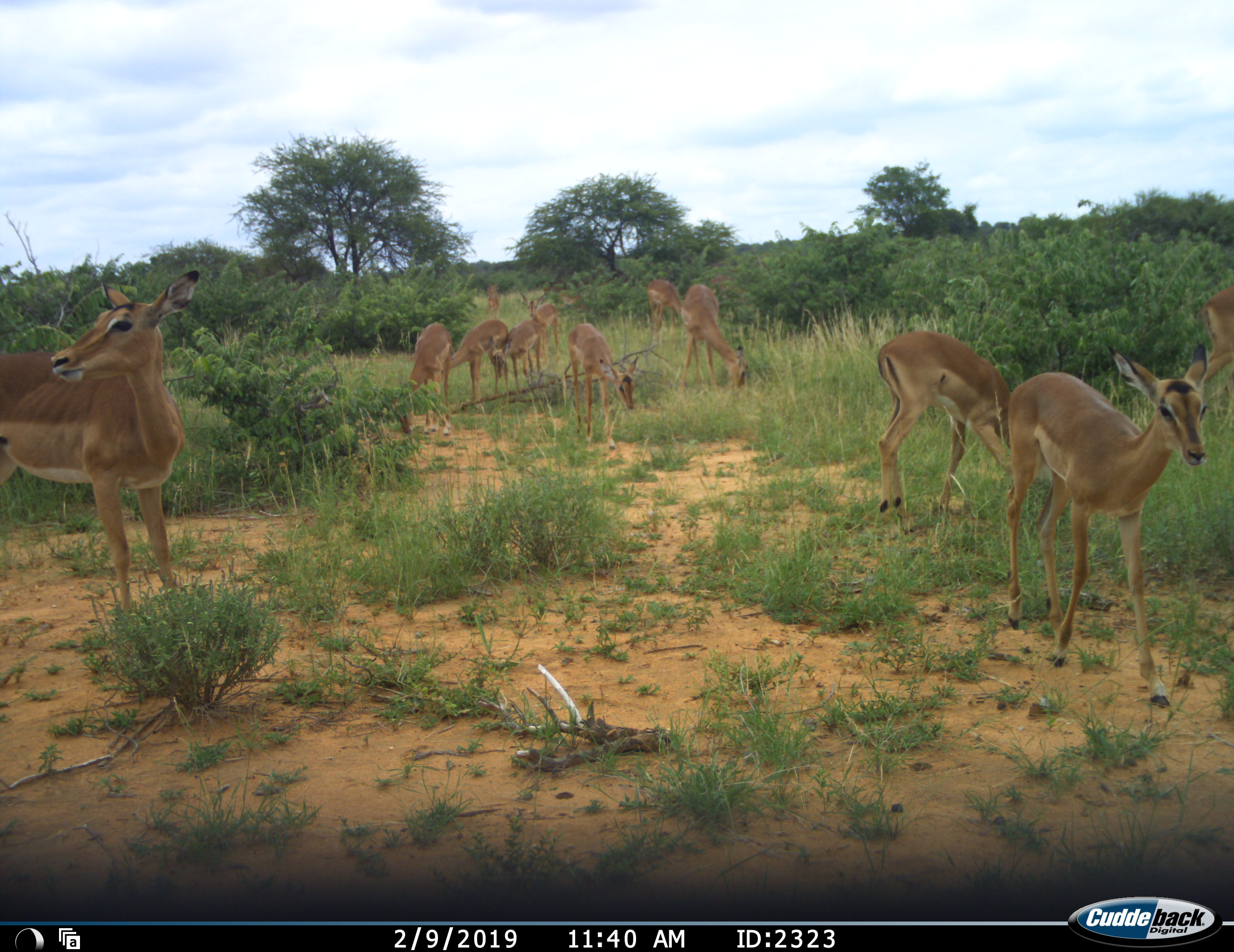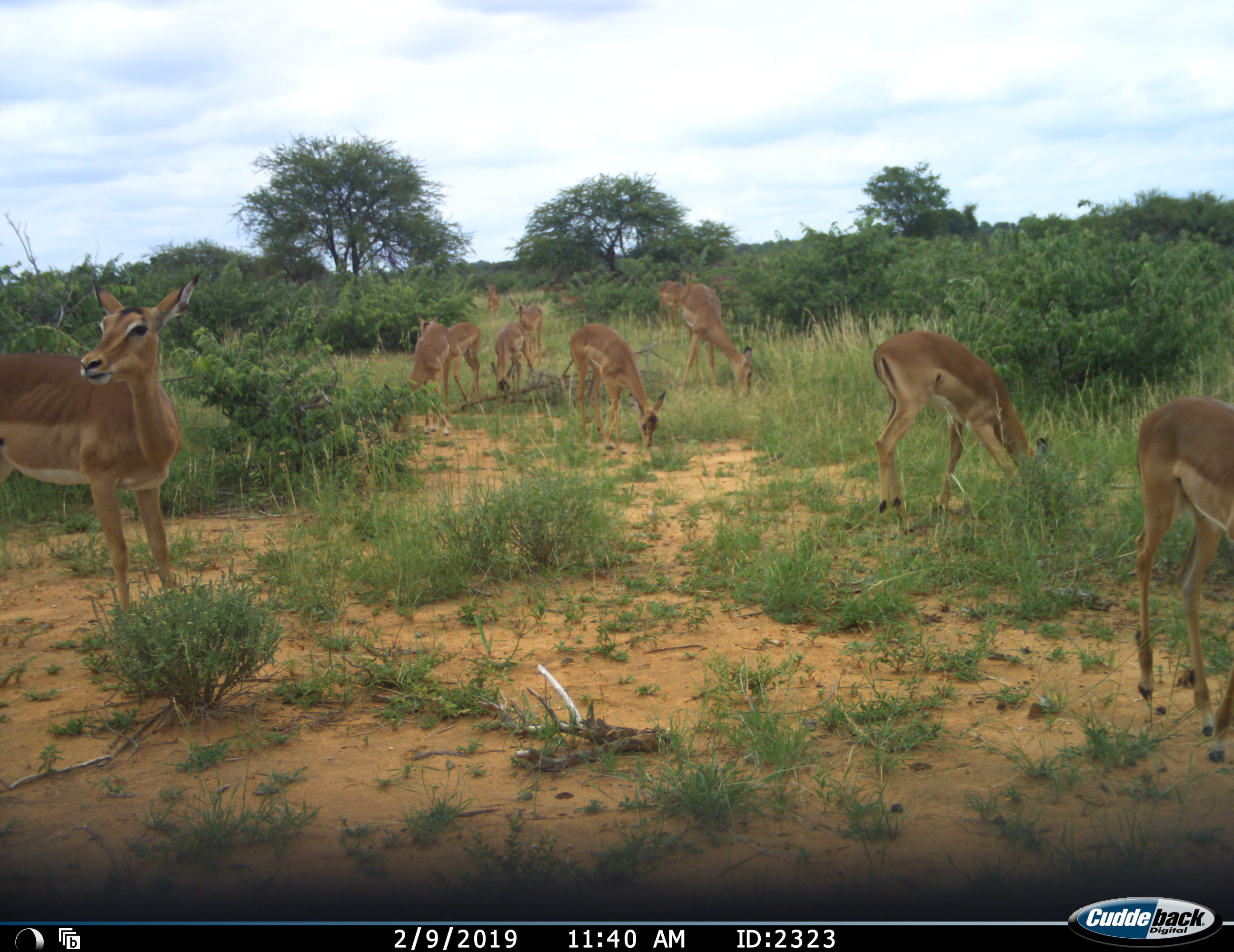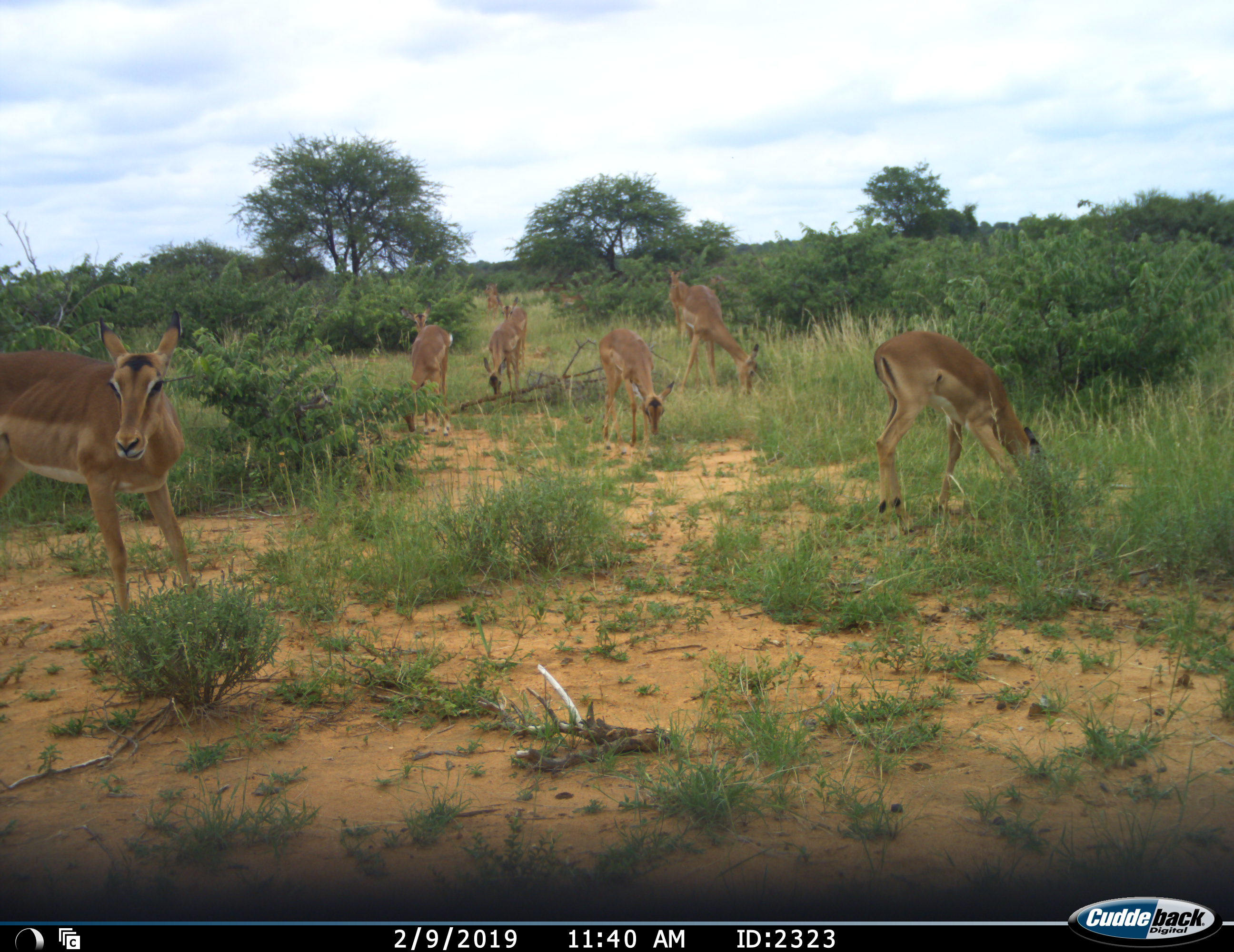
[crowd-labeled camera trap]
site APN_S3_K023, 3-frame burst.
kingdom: Animalia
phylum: Chordata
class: Mammalia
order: Artiodactyla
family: Bovidae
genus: Aepyceros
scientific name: Aepyceros melampus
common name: impala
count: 11-50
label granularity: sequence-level